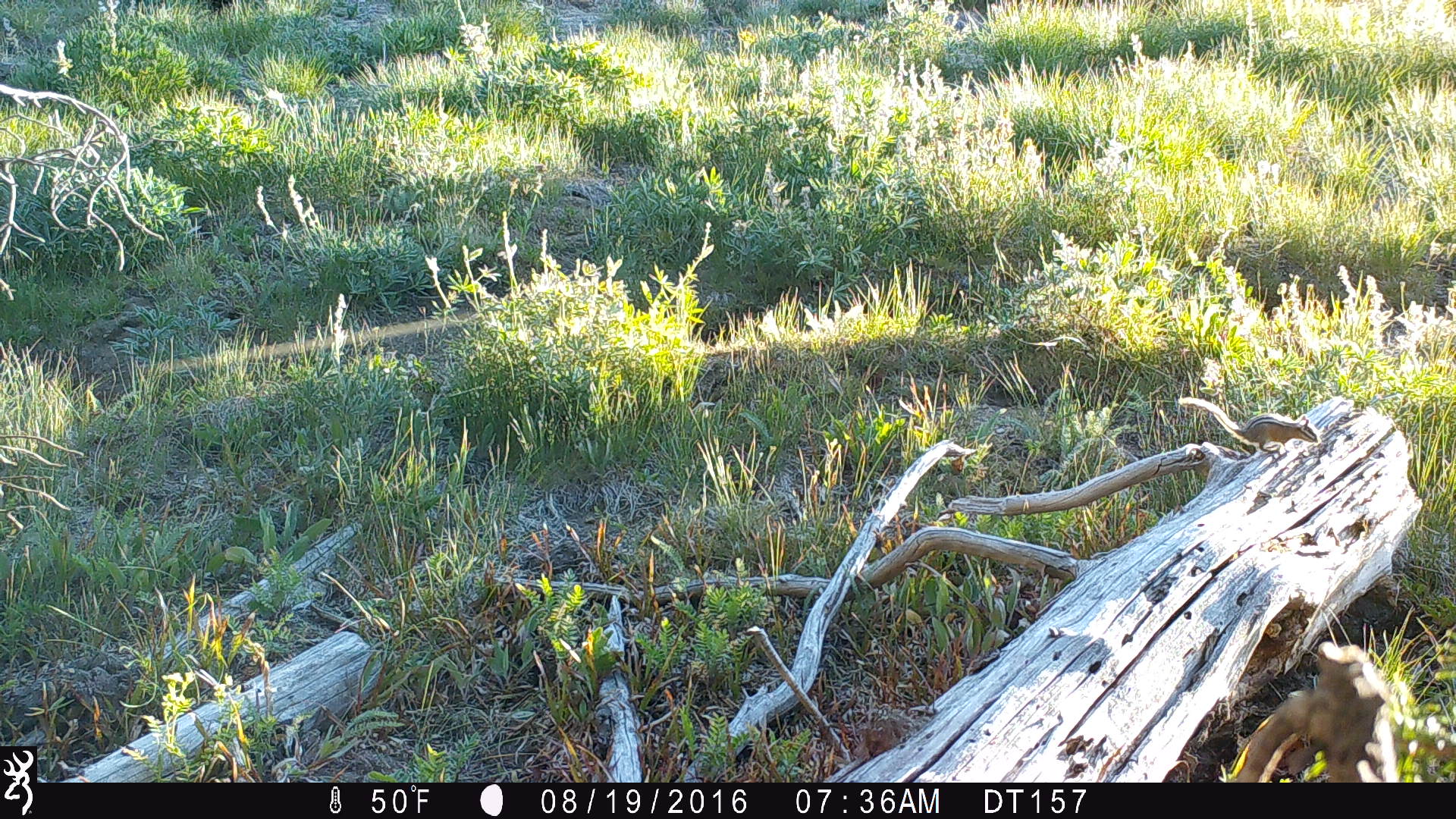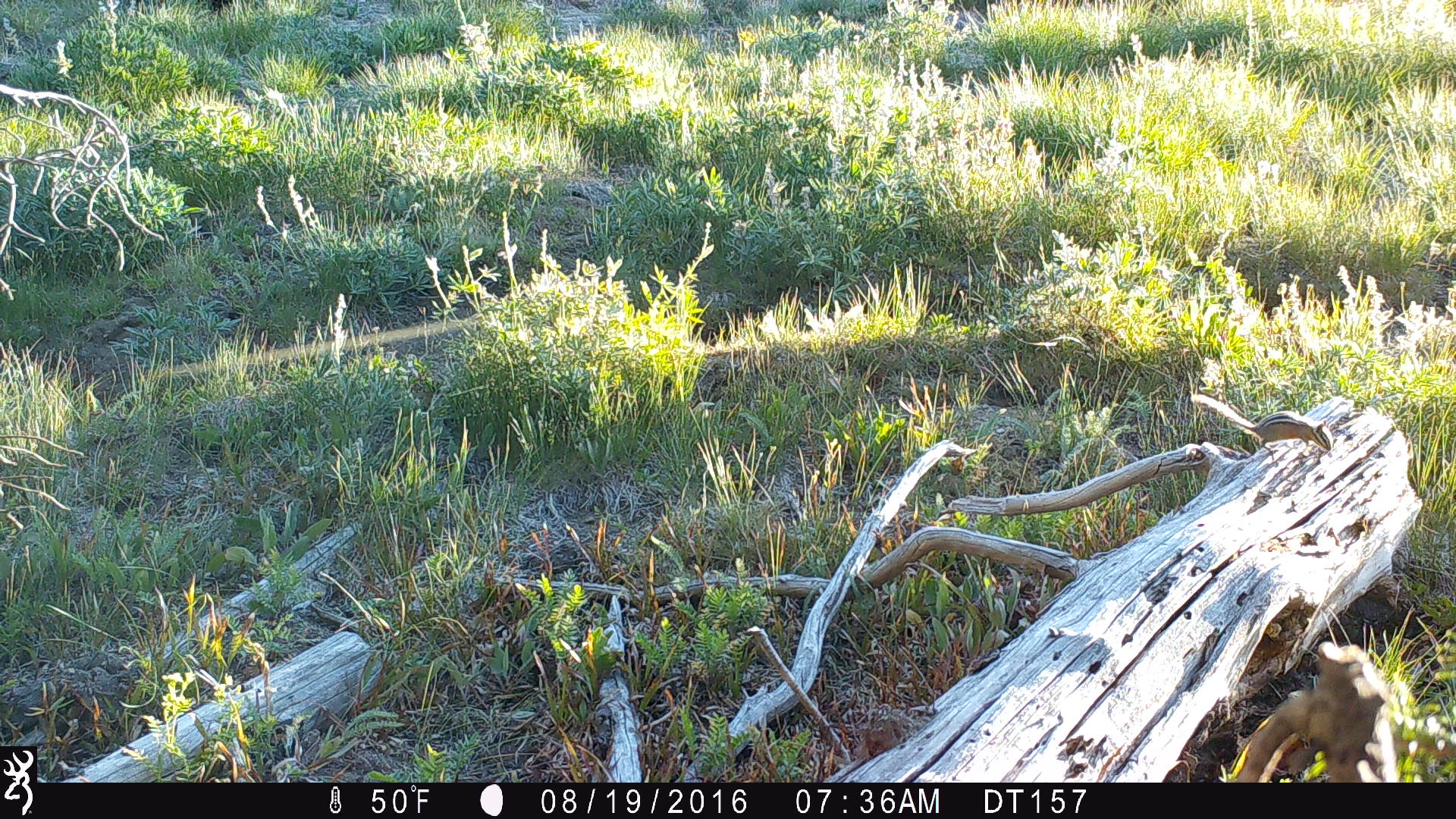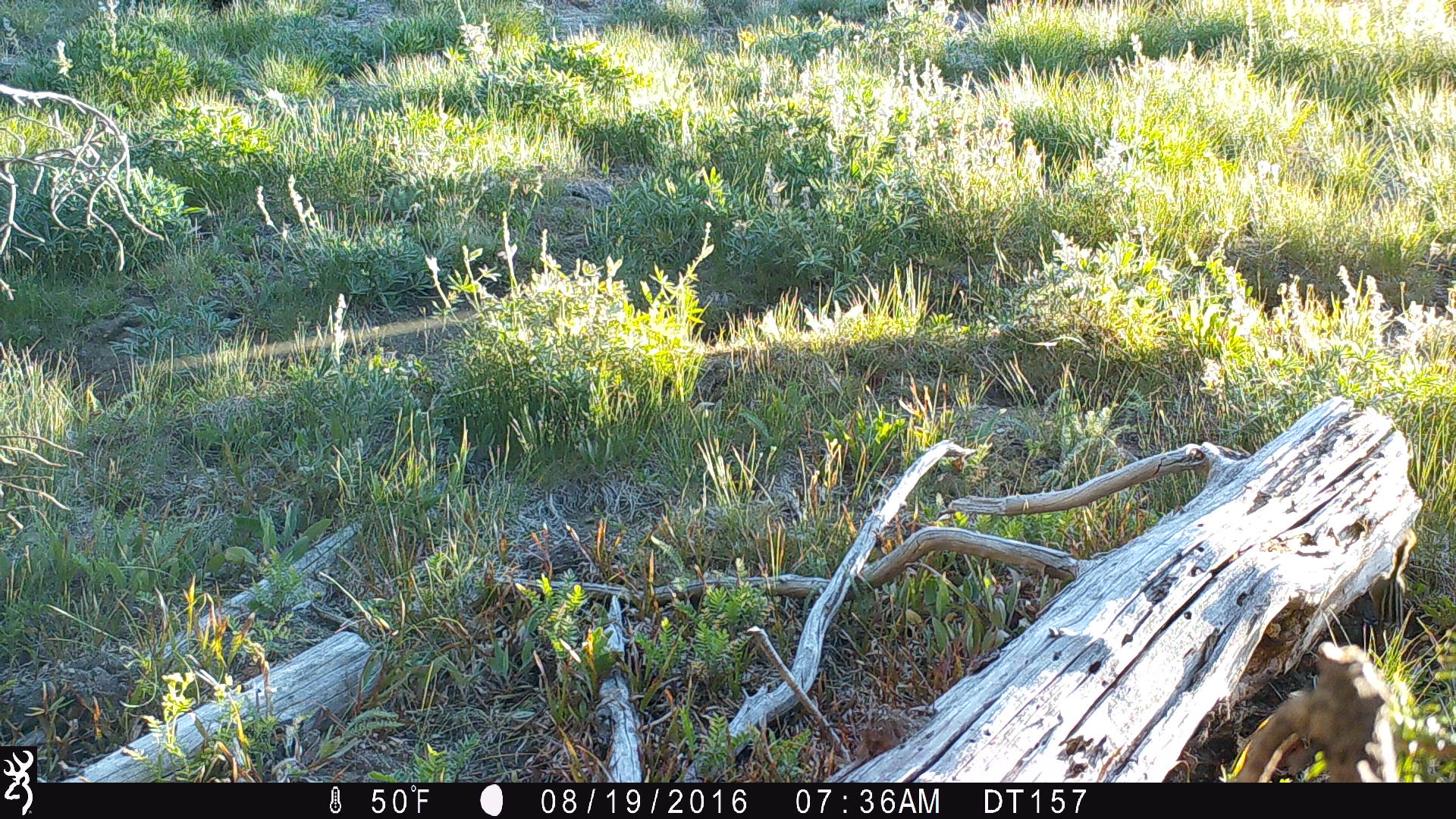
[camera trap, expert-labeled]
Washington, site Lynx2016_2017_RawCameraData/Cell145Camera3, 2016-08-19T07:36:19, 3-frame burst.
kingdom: Animalia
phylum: Chordata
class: Mammalia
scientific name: Mammalia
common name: small mammal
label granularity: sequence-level